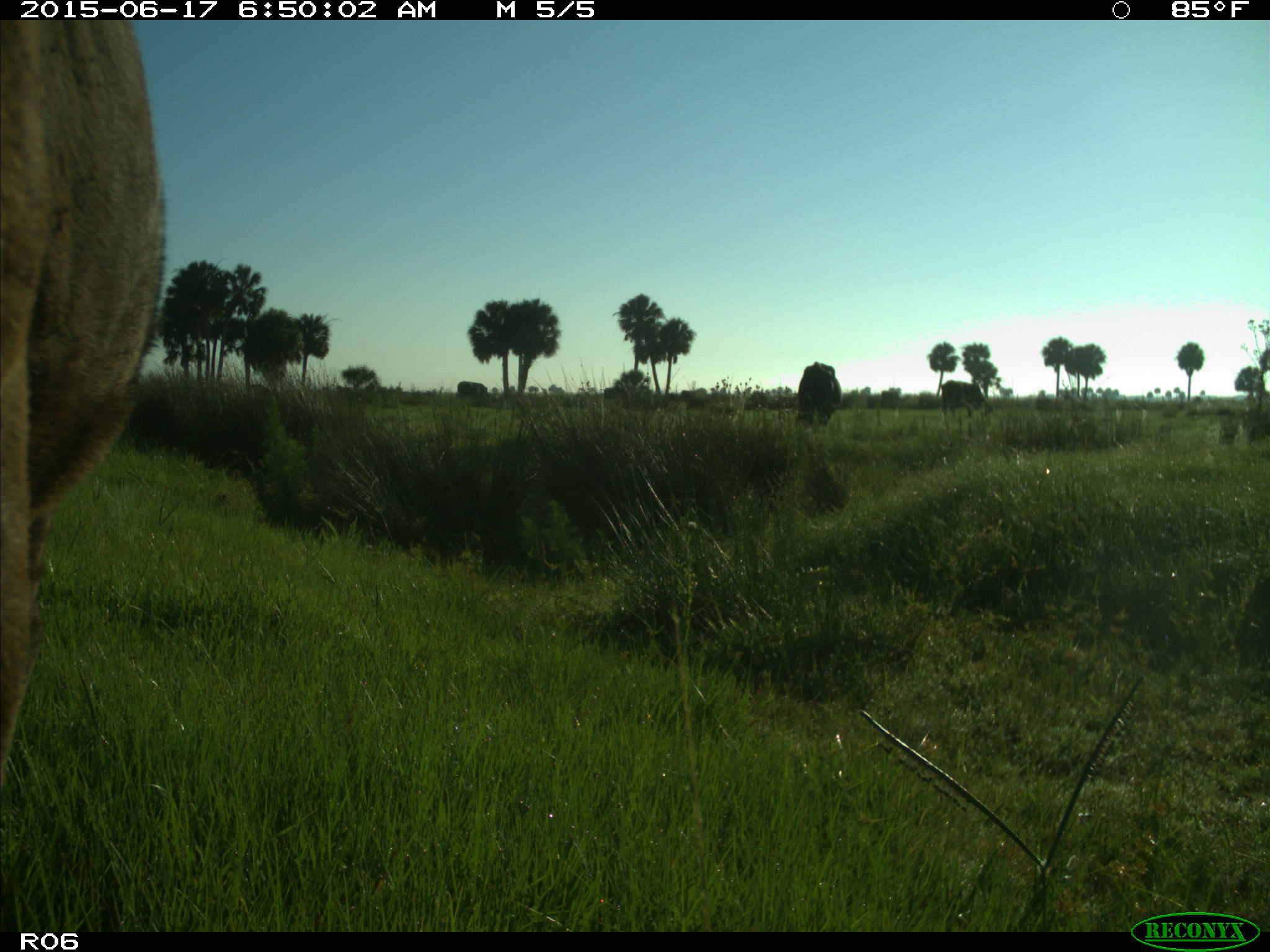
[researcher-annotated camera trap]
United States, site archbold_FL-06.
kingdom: Animalia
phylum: Chordata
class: Mammalia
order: Artiodactyla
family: Bovidae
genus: Bos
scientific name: Bos taurus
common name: domestic cow